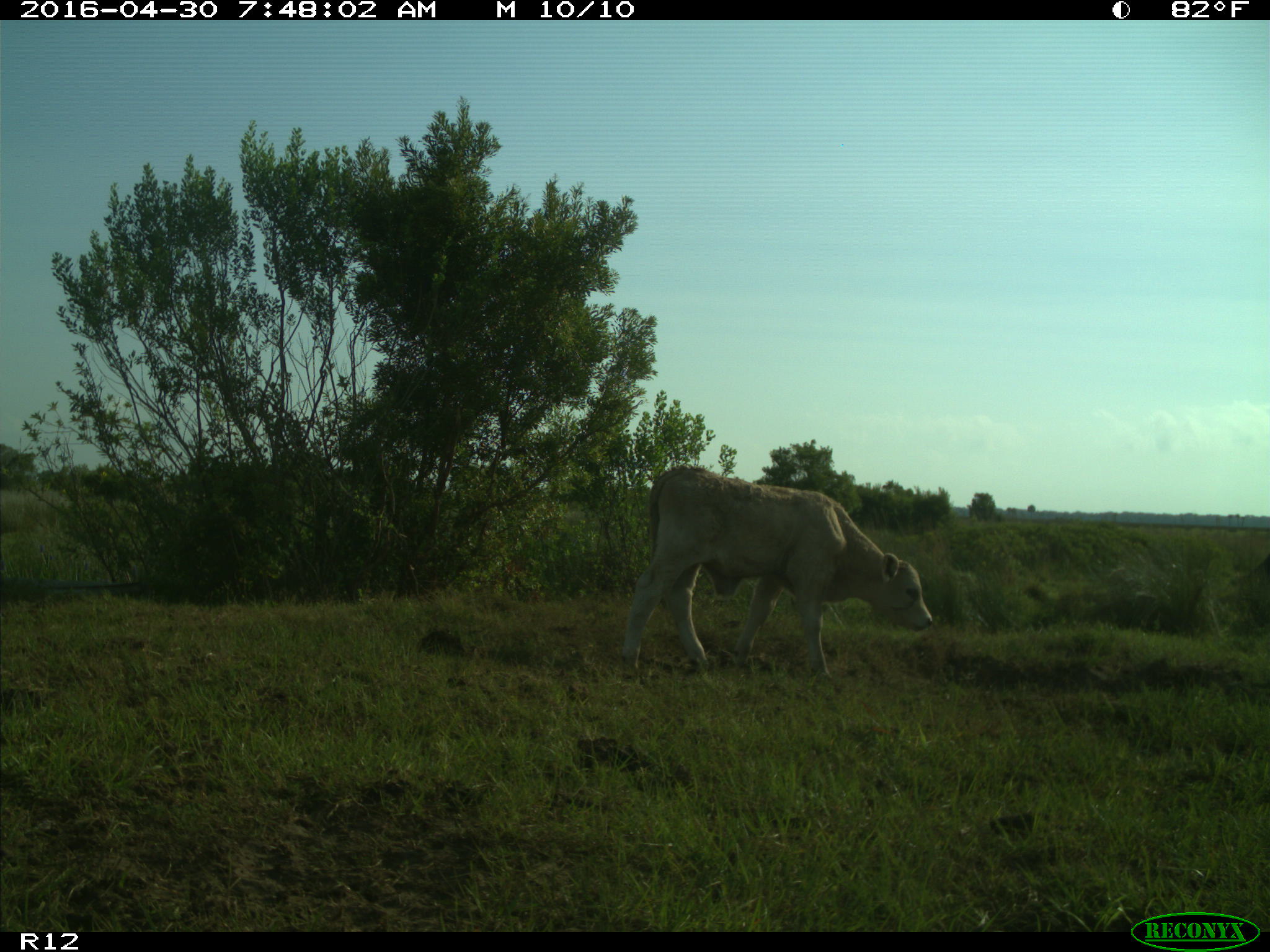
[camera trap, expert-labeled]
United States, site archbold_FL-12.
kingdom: Animalia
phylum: Chordata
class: Mammalia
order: Artiodactyla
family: Bovidae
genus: Bos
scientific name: Bos taurus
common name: domestic cow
Bos taurus (domestic cow).